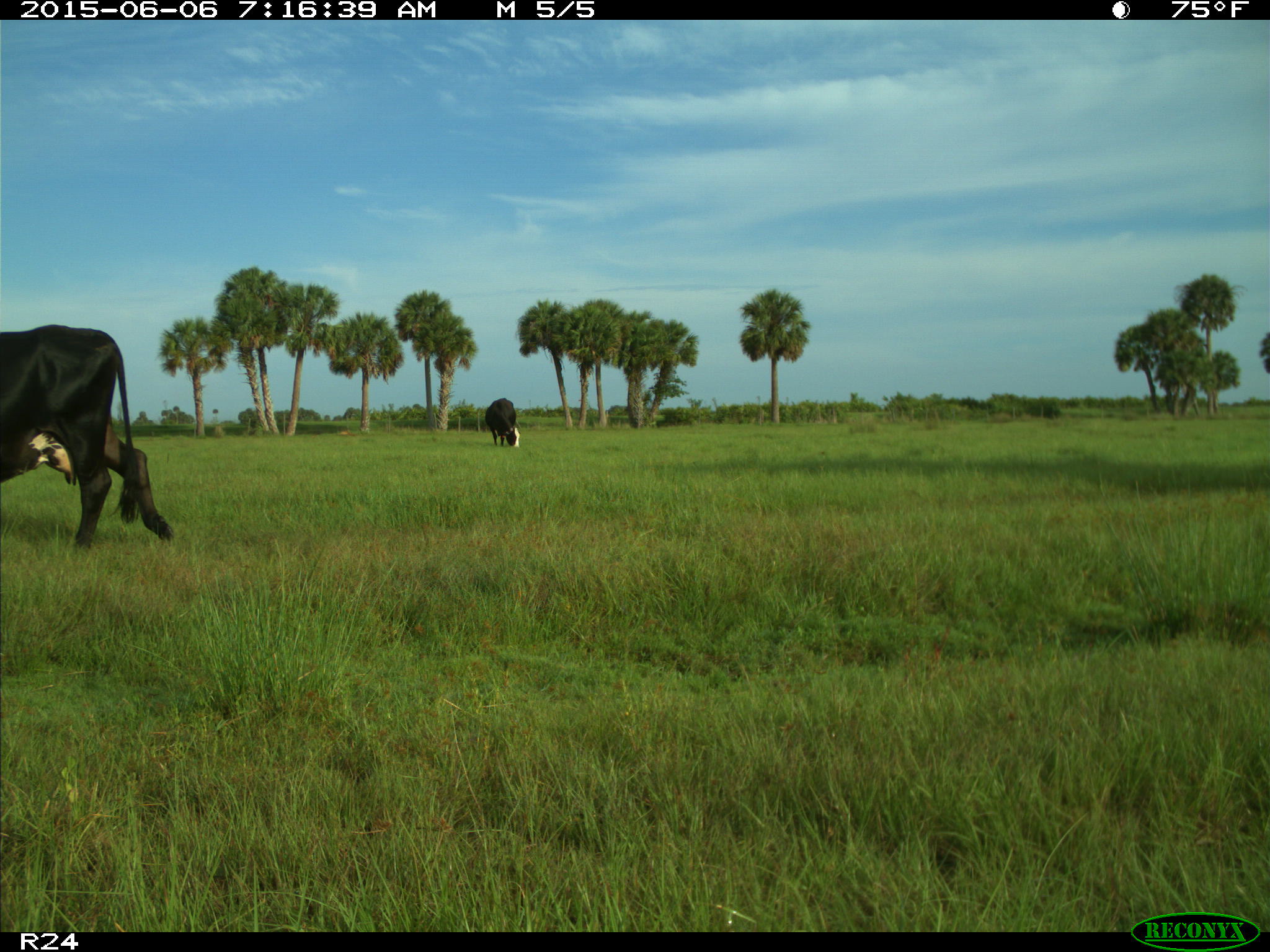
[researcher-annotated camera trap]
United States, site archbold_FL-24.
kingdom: Animalia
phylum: Chordata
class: Mammalia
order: Artiodactyla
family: Bovidae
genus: Bos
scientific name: Bos taurus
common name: domestic cow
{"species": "Bos taurus (domestic cow)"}